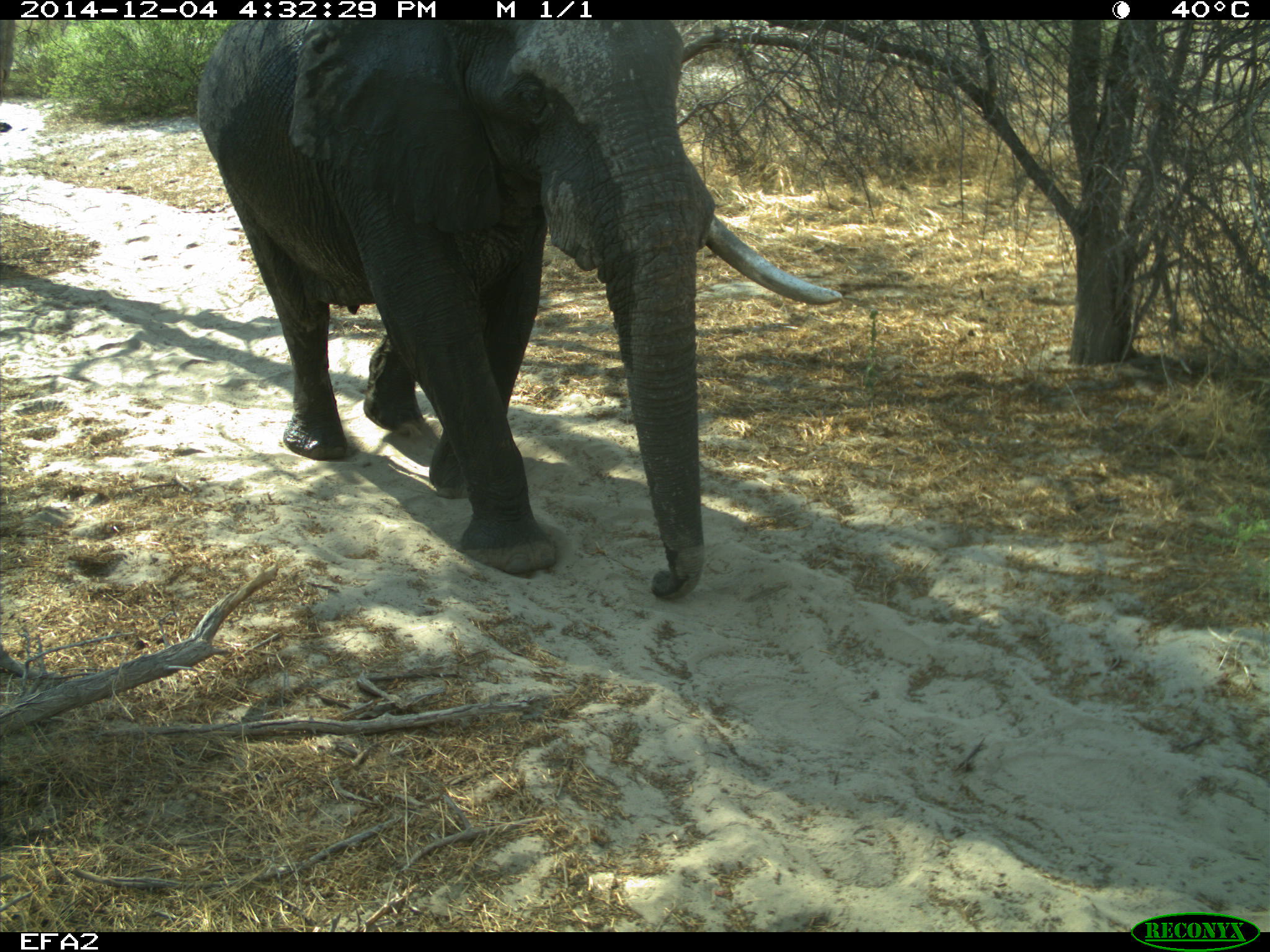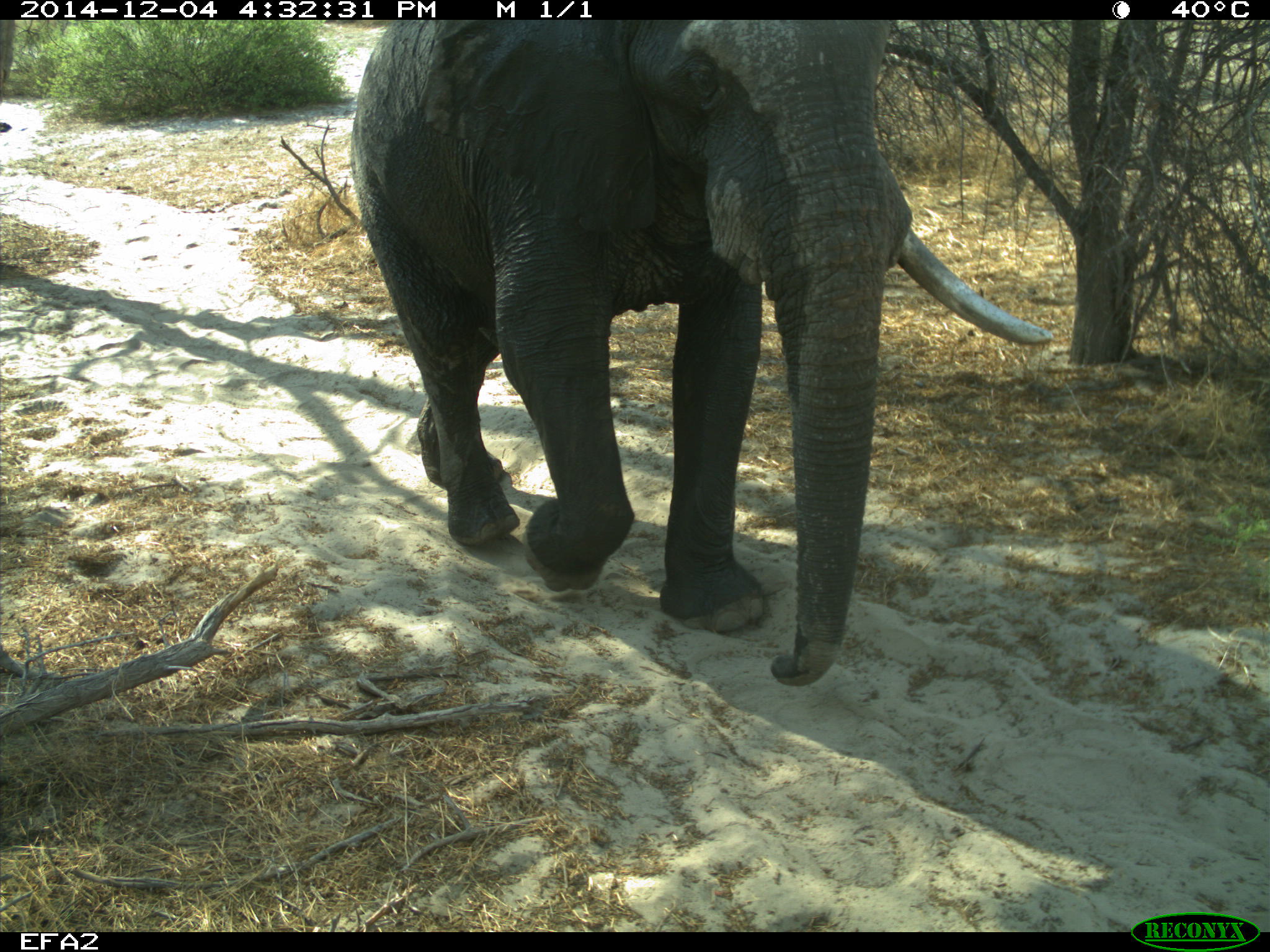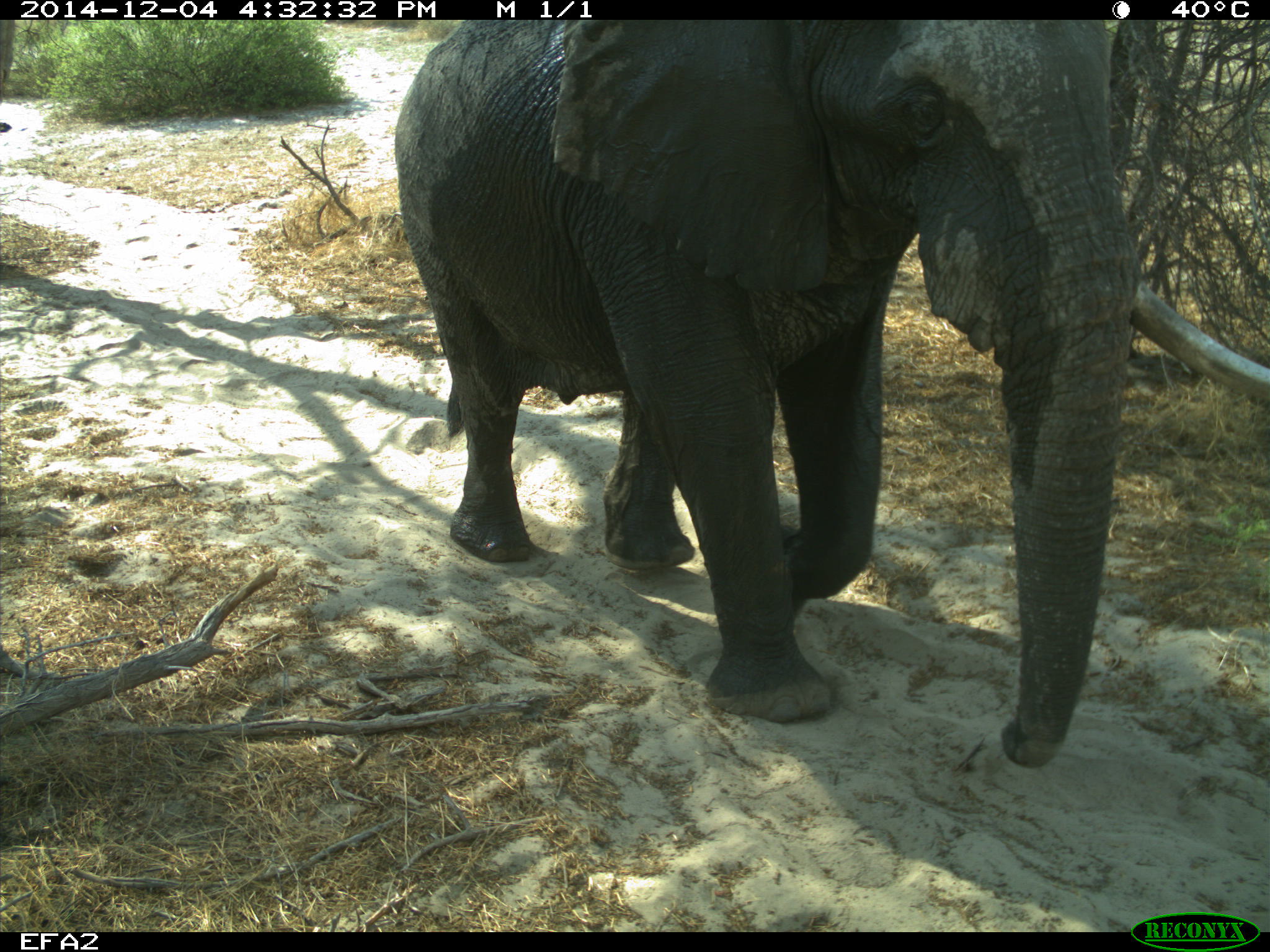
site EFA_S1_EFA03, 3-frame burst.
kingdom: Animalia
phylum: Chordata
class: Mammalia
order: Proboscidea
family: Elephantidae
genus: Loxodonta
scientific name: Loxodonta africana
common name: african bush elephant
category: elephant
Elephant (african bush elephant) (Loxodonta africana), count 1. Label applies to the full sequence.